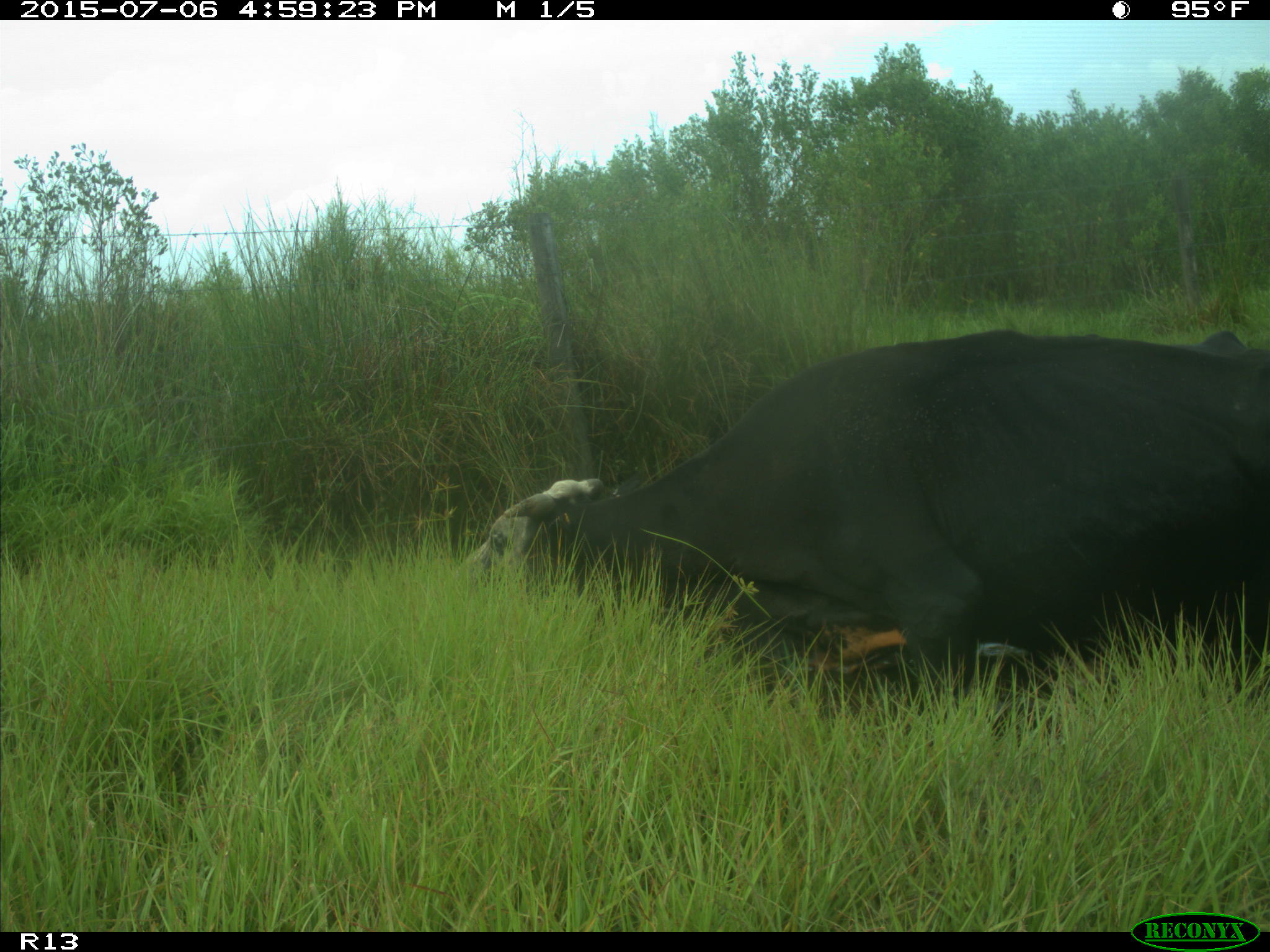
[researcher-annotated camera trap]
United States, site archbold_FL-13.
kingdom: Animalia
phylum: Chordata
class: Mammalia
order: Artiodactyla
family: Bovidae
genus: Bos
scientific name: Bos taurus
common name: domestic cow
Bos taurus (domestic cow).